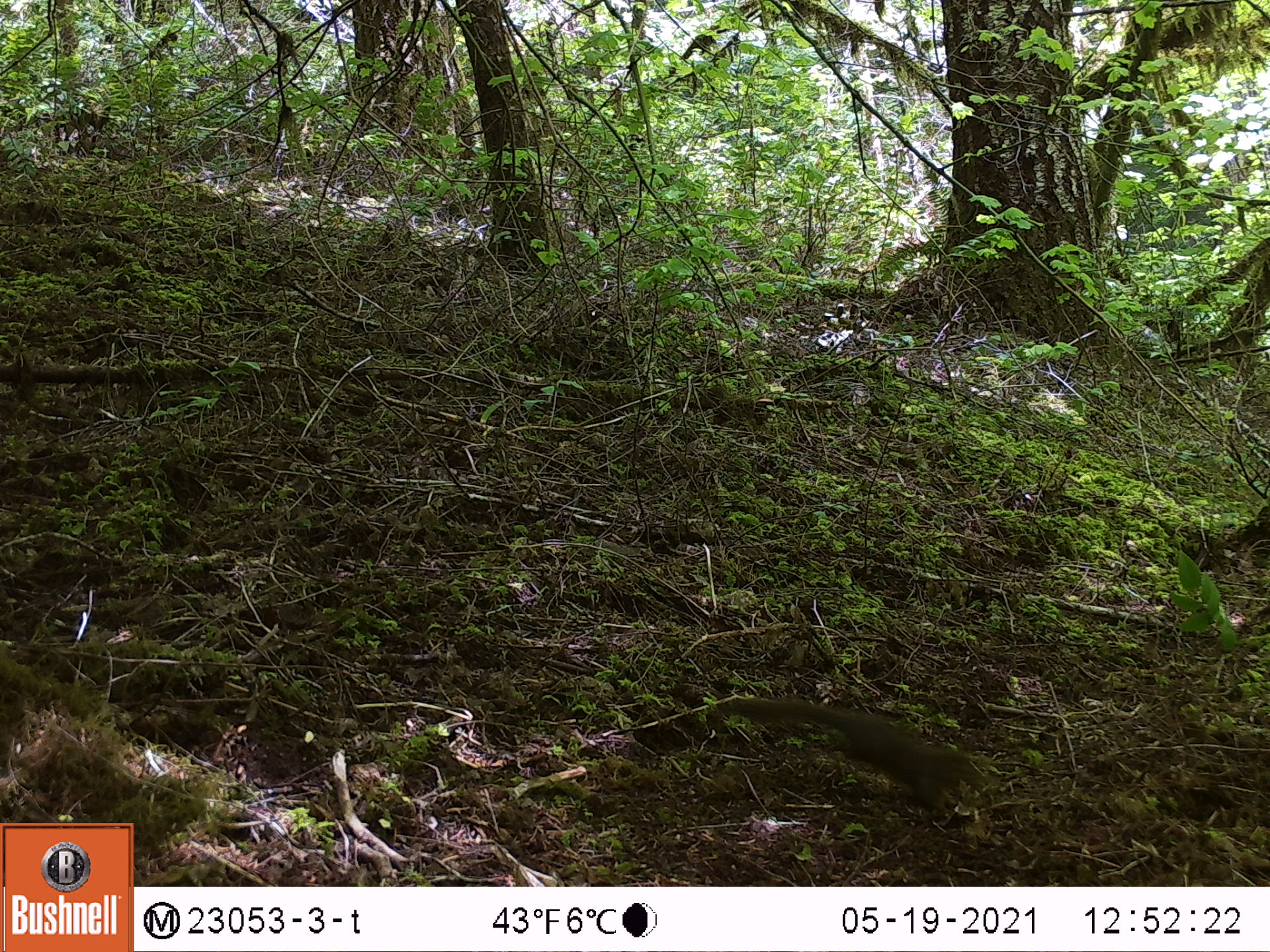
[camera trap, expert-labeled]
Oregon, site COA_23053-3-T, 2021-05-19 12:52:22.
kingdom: Animalia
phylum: Chordata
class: Mammalia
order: Rodentia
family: Sciuridae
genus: Tamiasciurus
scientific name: Tamiasciurus douglasii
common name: douglas squirrel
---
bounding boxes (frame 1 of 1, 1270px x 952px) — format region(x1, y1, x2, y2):
douglas squirrel: region(722, 690, 985, 804)